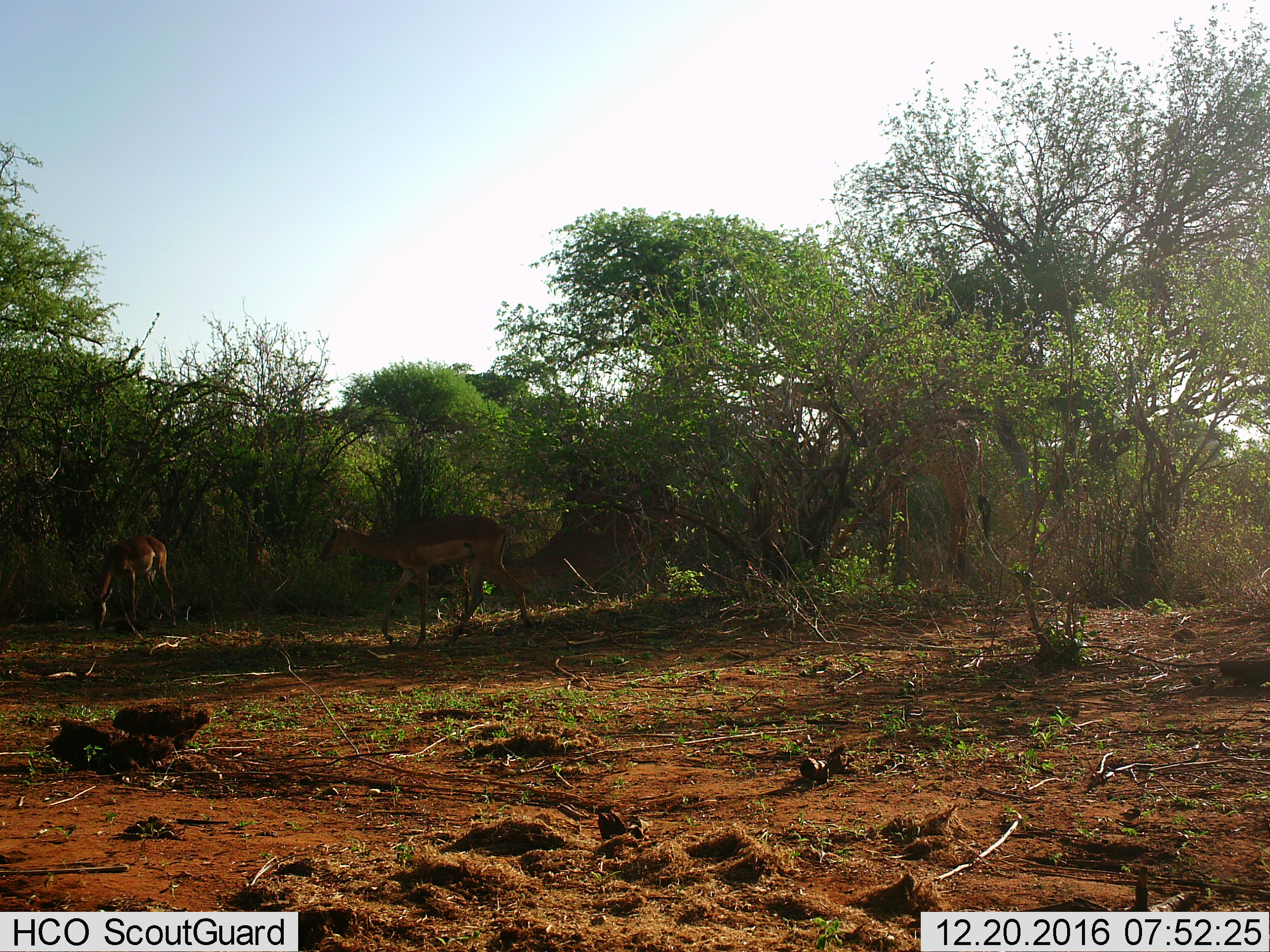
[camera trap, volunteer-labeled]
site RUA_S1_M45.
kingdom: Animalia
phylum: Chordata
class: Mammalia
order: Artiodactyla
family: Giraffidae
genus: Giraffa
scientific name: Giraffa camelopardalis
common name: giraffe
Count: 1.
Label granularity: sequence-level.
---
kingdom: Animalia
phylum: Chordata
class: Mammalia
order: Artiodactyla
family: Bovidae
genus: Aepyceros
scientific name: Aepyceros melampus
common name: impala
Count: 2.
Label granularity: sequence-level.